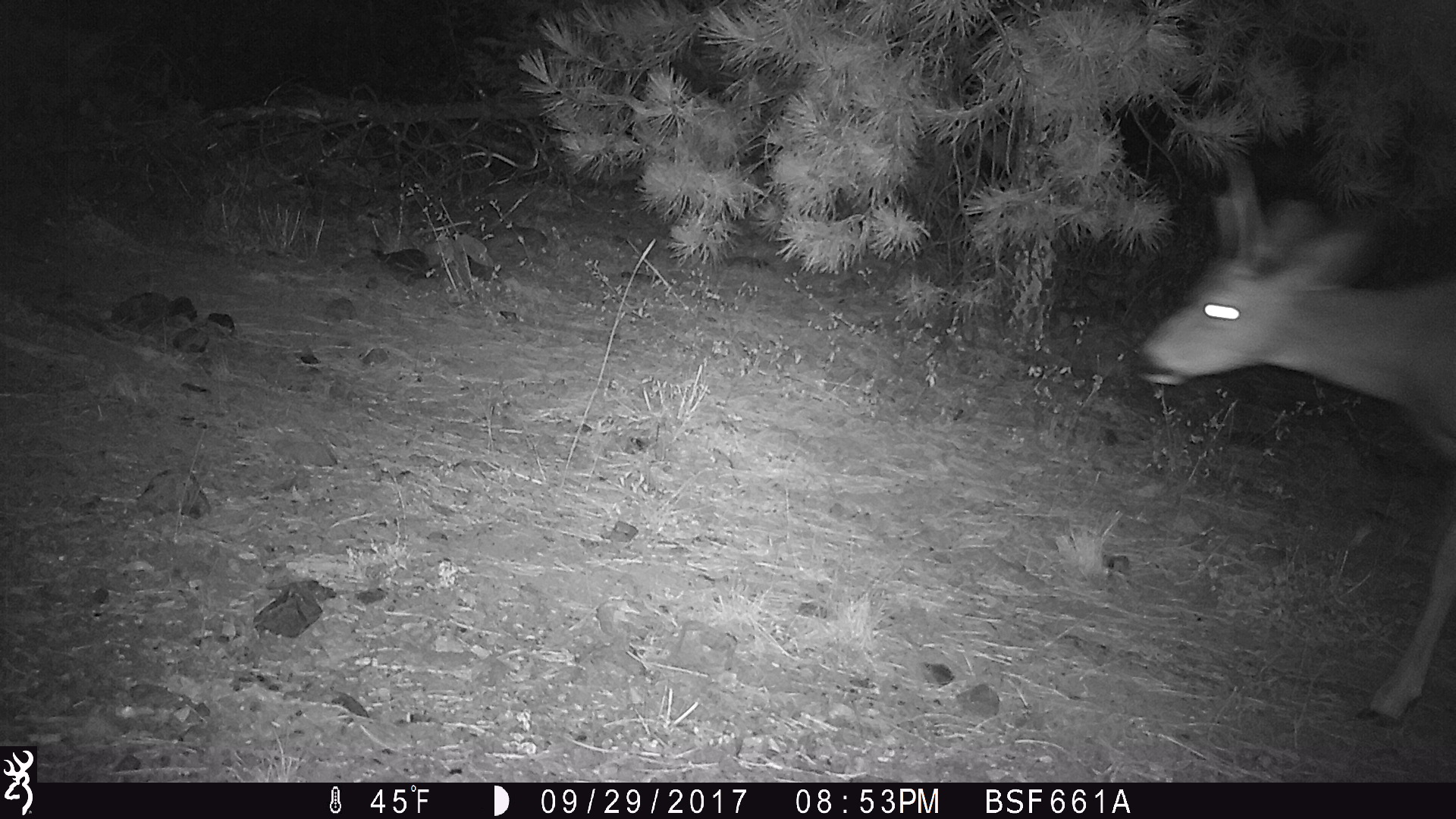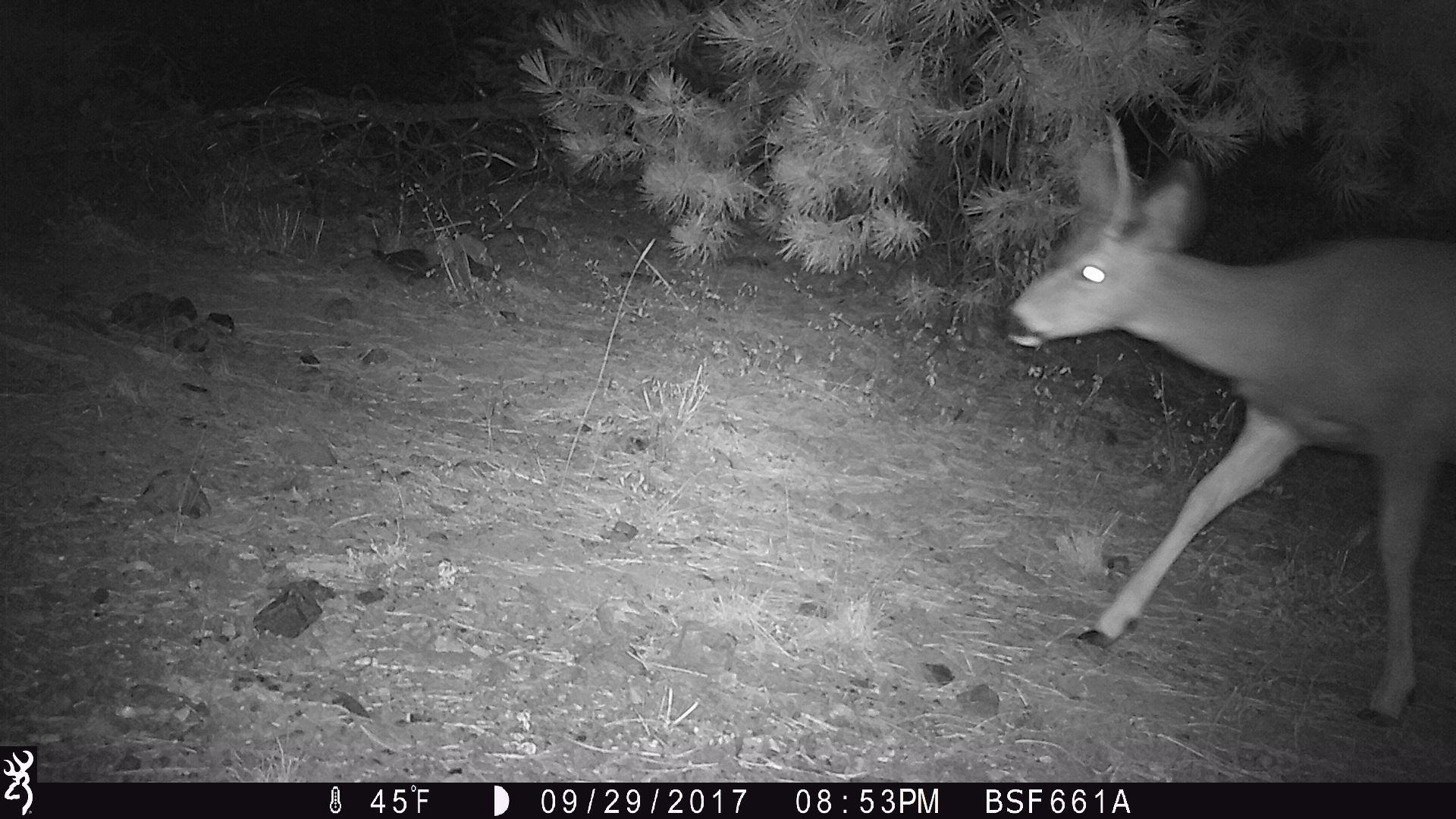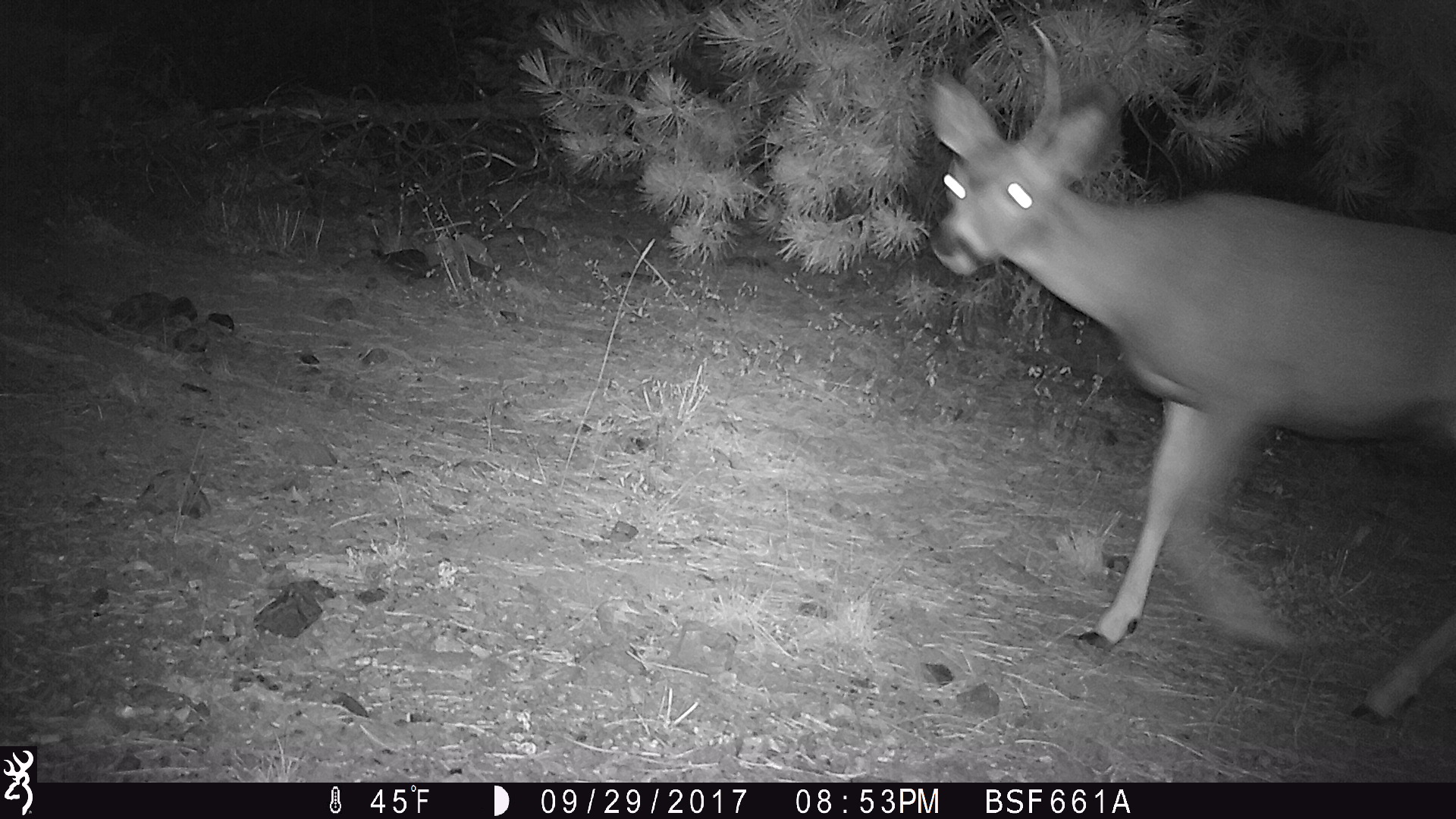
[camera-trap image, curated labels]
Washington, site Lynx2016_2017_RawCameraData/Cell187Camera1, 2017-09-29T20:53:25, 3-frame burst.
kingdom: Animalia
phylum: Chordata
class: Mammalia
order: Artiodactyla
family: Cervidae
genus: Odocoileus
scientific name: Odocoileus hemionus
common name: mule deer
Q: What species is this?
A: Odocoileus hemionus (mule deer).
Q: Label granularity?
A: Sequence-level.